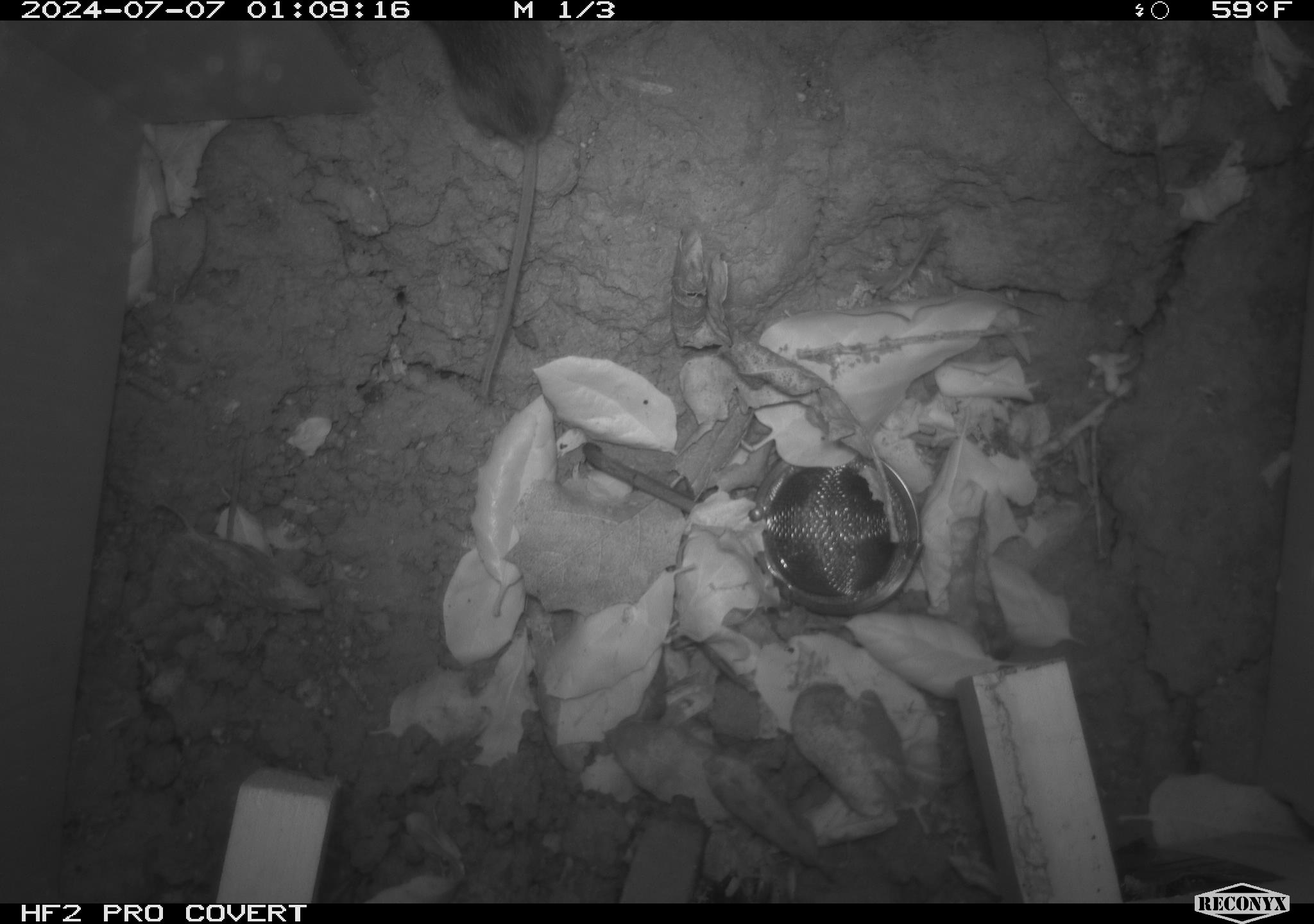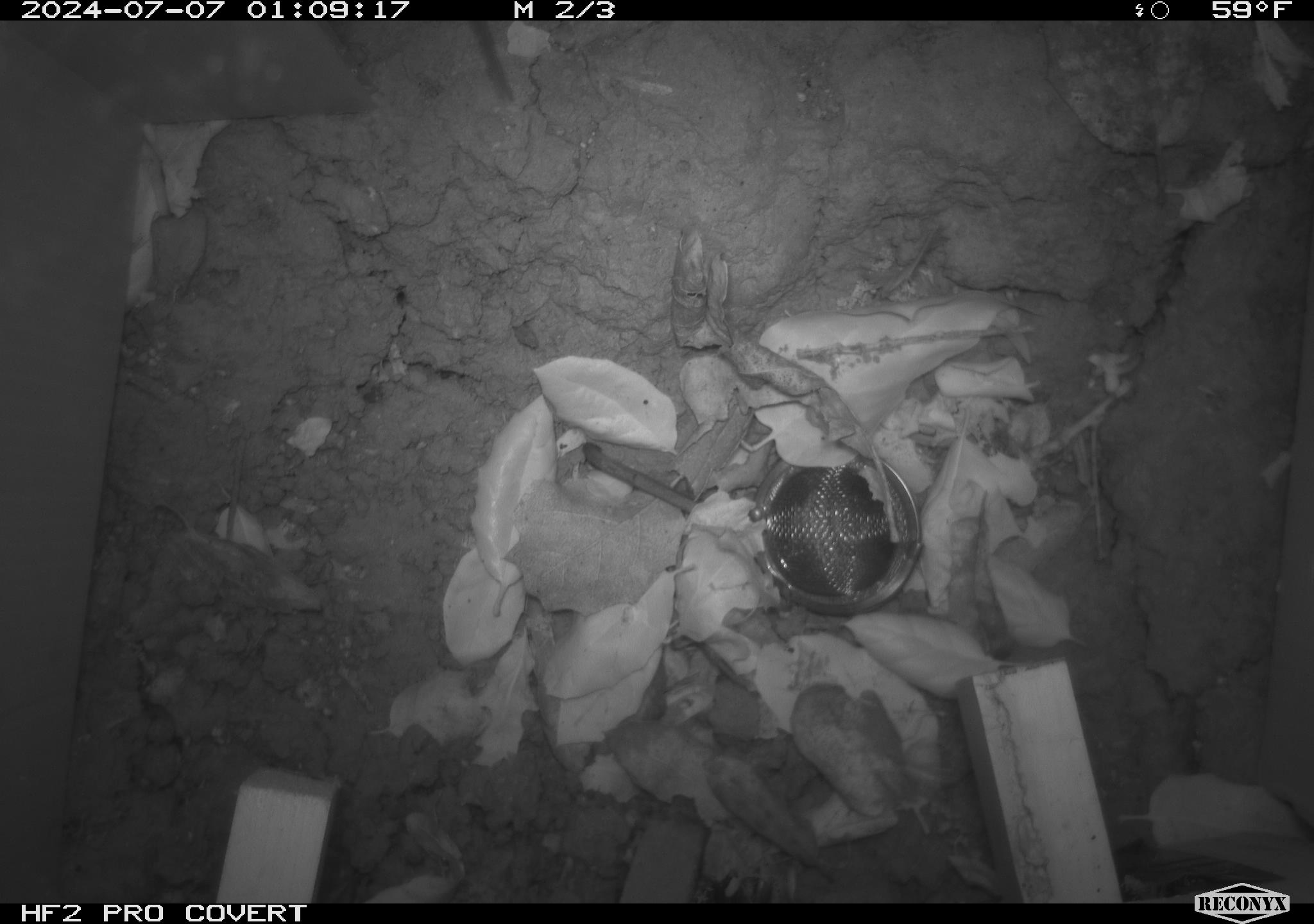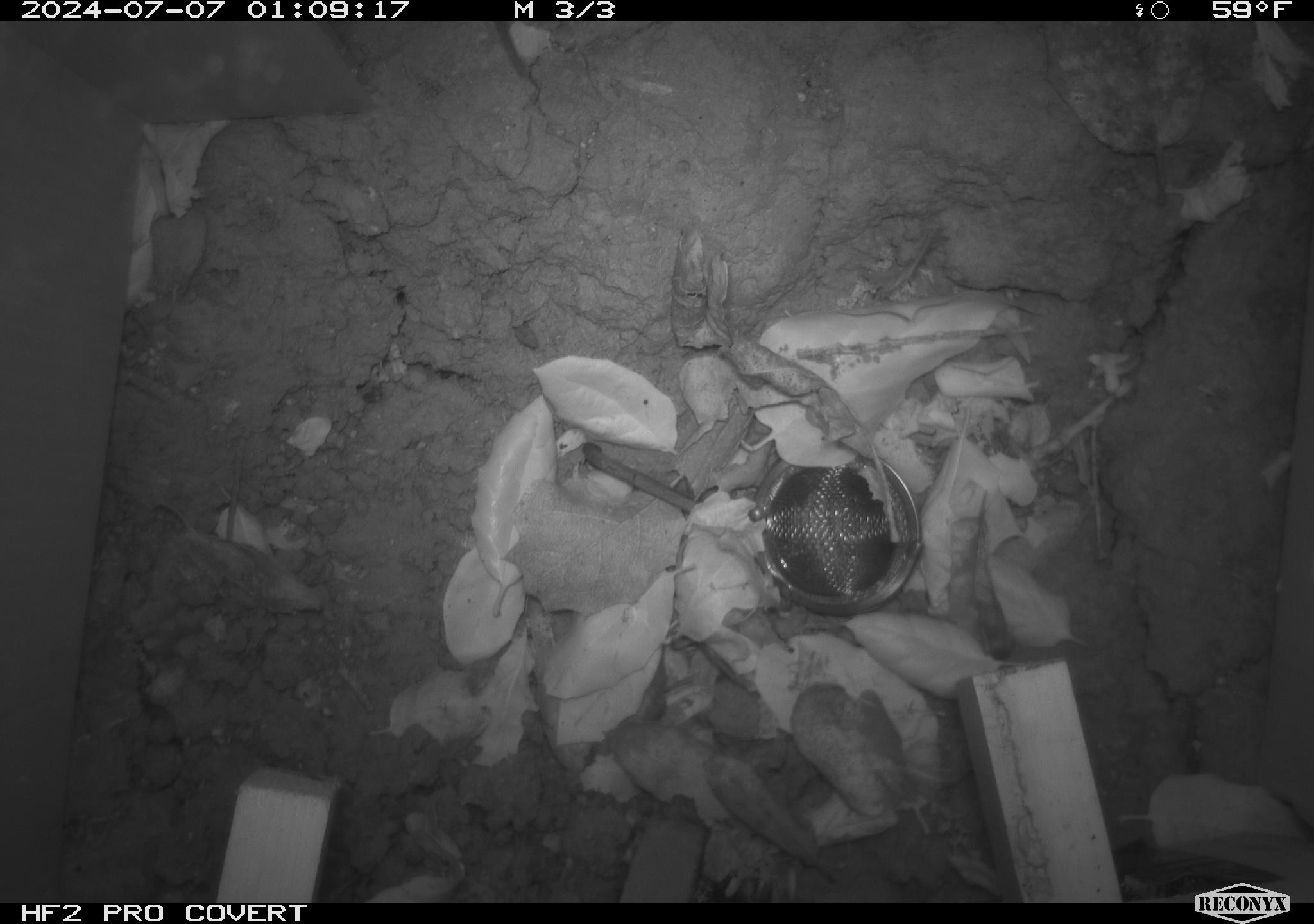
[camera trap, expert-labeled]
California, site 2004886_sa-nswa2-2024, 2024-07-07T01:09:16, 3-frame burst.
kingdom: Animalia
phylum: Chordata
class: Mammalia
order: Rodentia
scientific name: Rodentia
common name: rodent